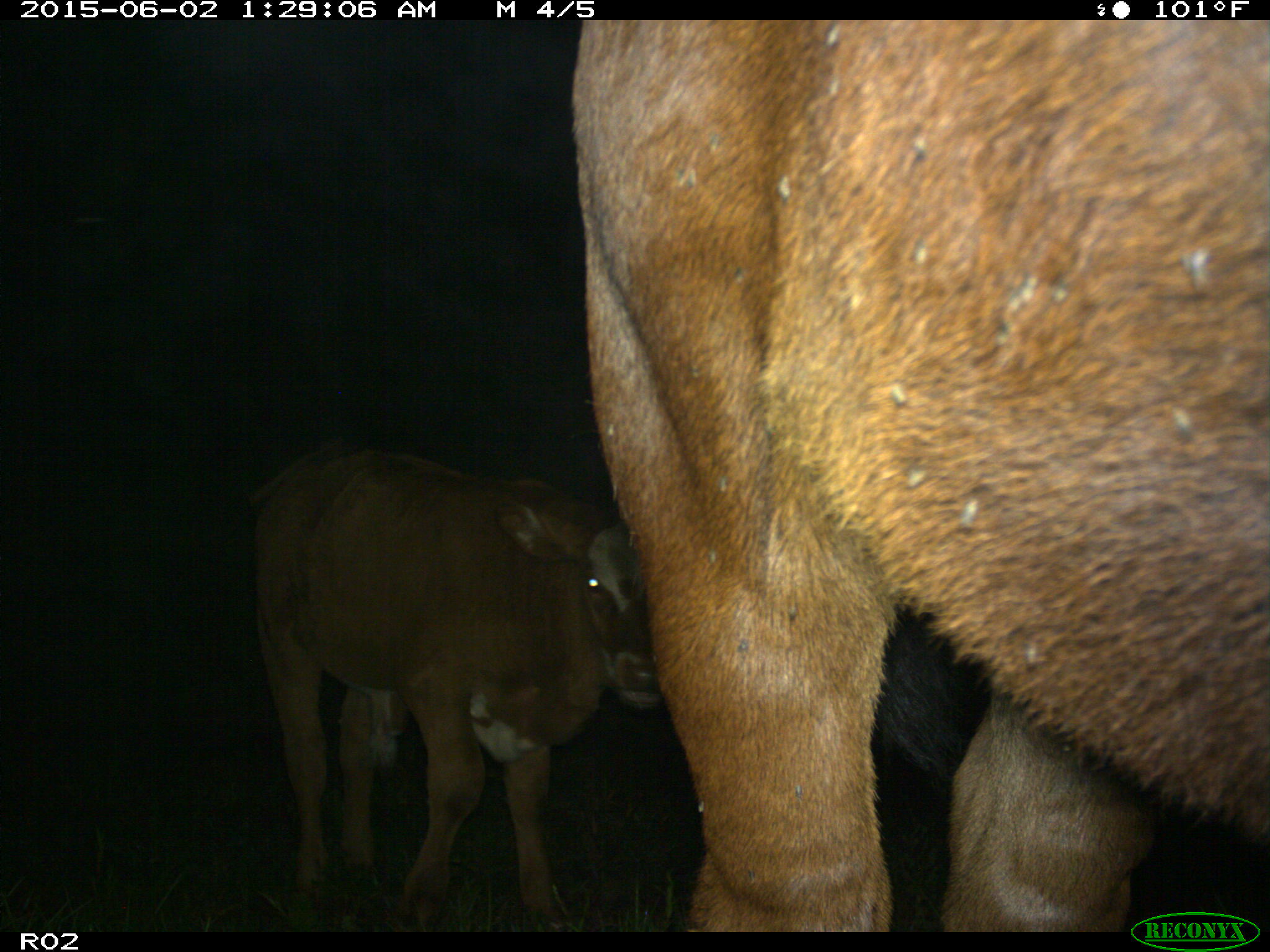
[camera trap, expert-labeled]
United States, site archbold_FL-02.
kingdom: Animalia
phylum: Chordata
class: Mammalia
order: Artiodactyla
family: Bovidae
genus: Bos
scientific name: Bos taurus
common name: domestic cow